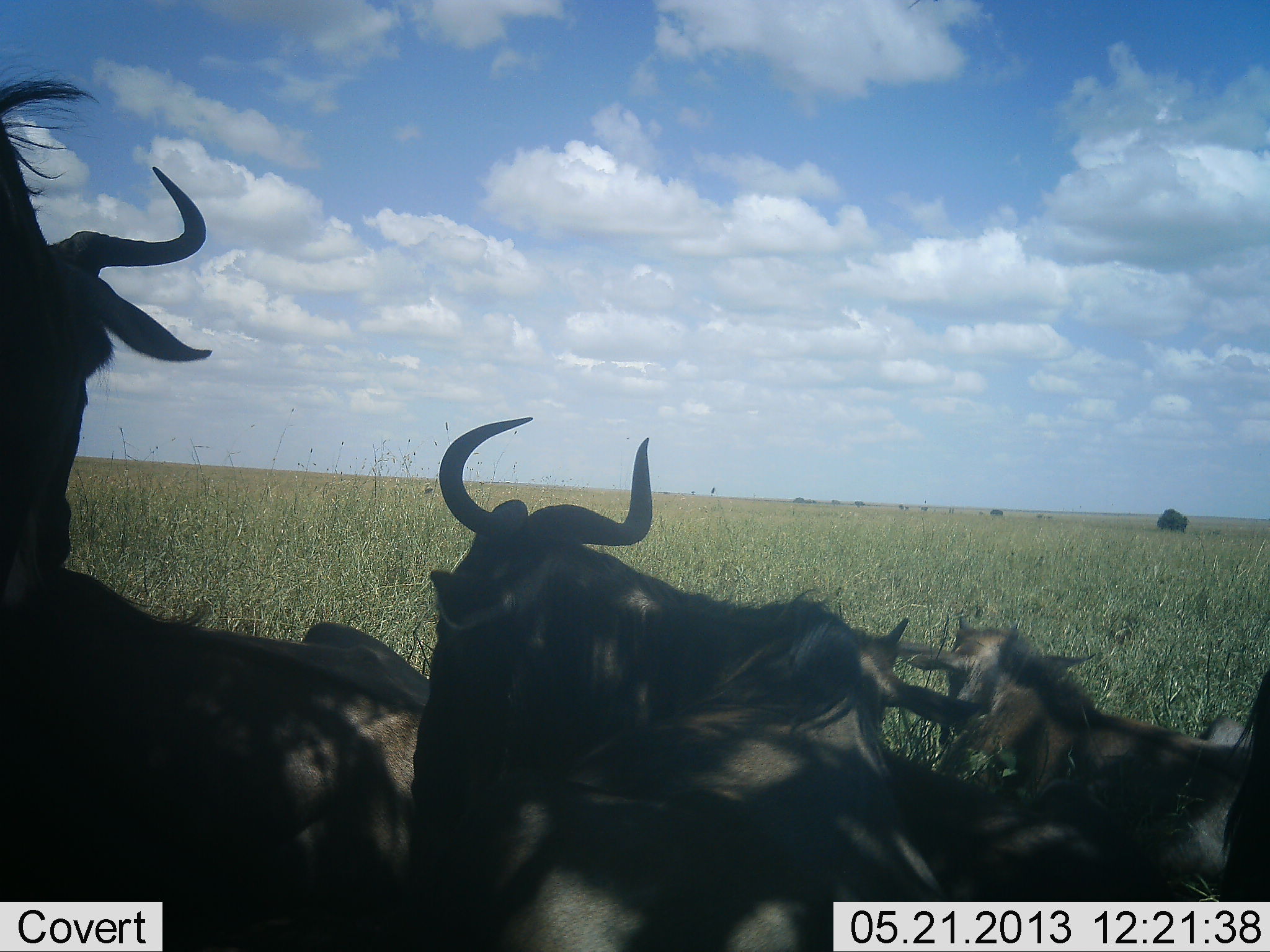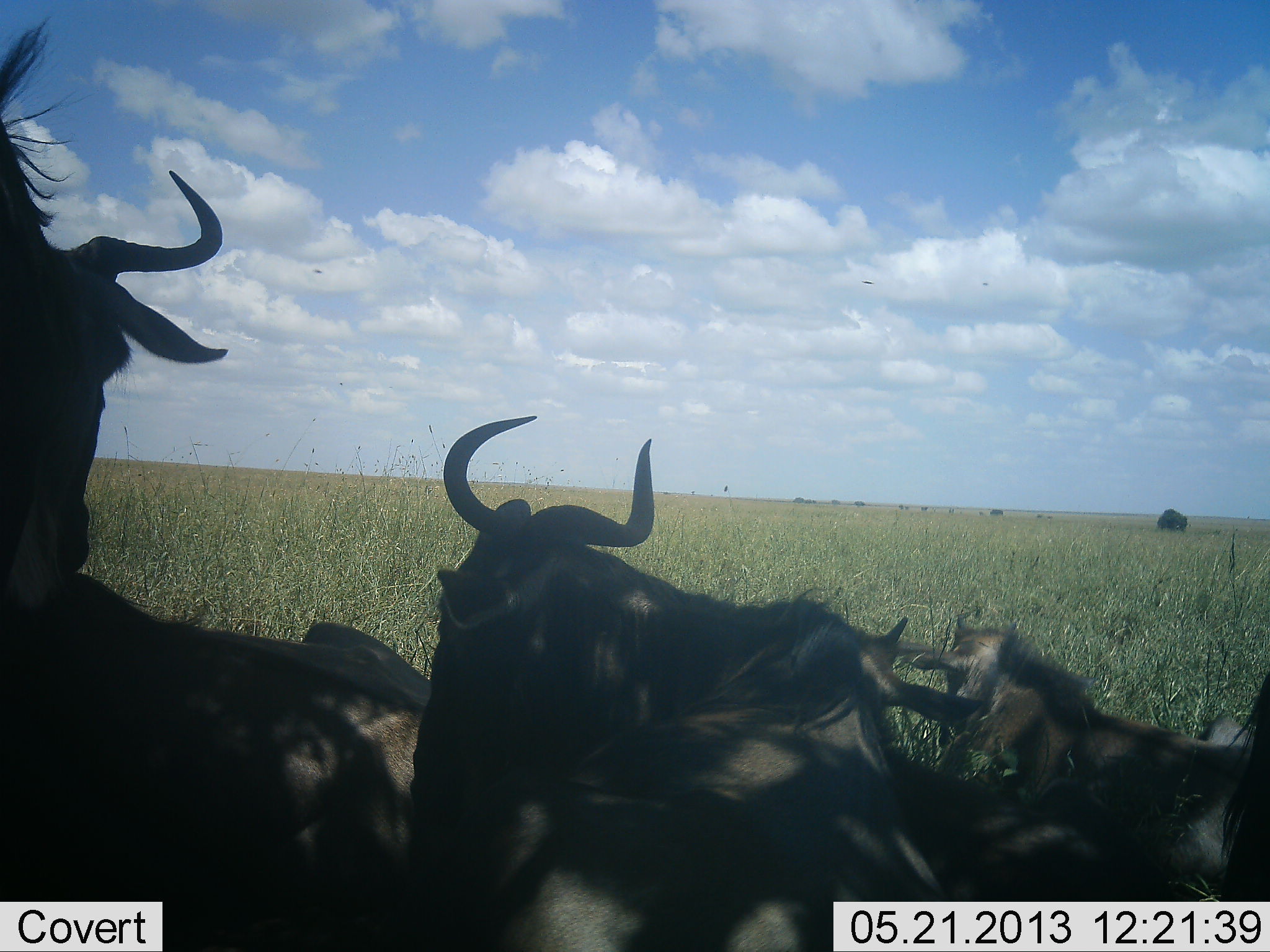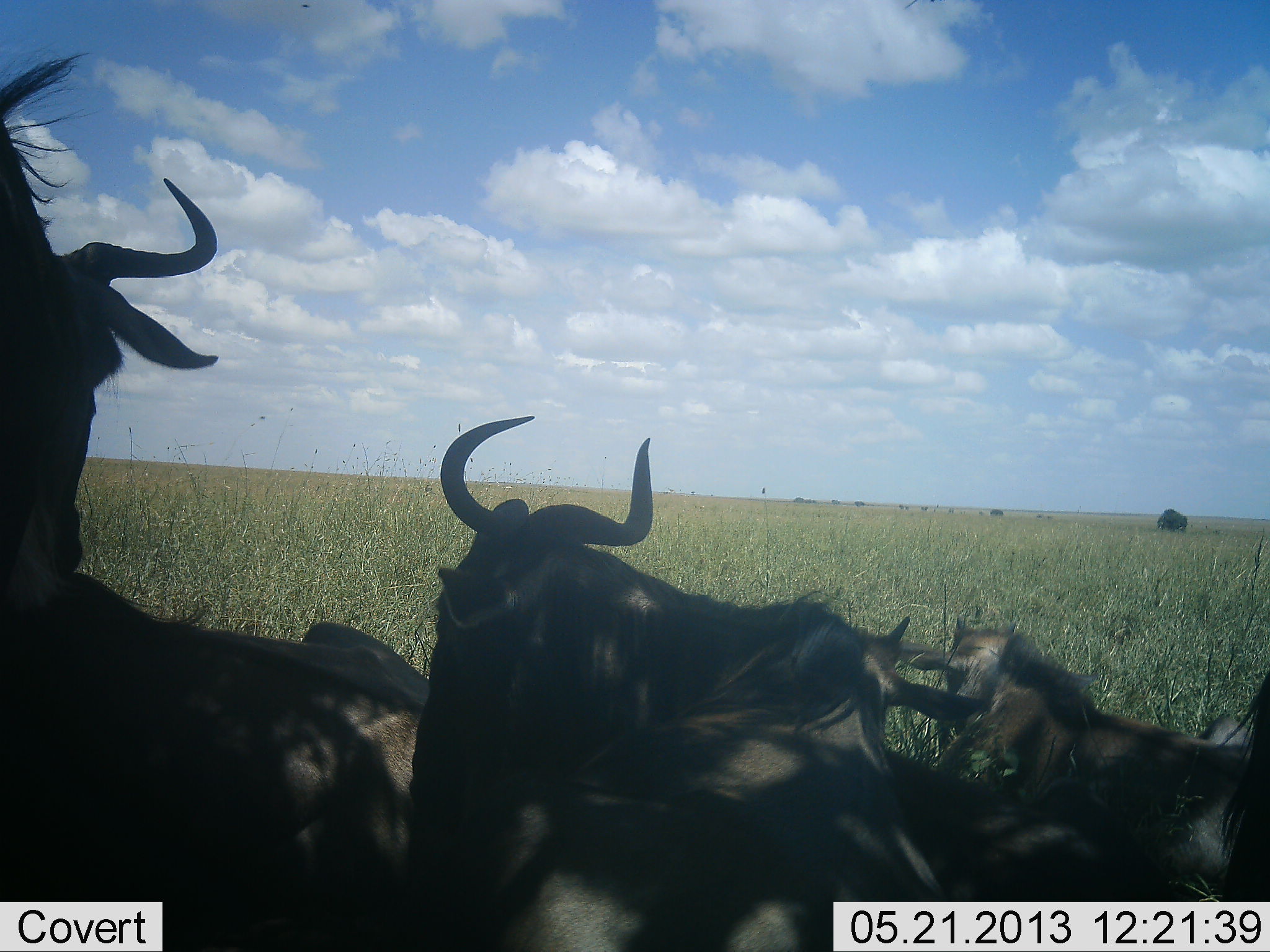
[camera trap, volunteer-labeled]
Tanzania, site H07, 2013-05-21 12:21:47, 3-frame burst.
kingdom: Animalia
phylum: Chordata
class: Mammalia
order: Artiodactyla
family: Bovidae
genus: Connochaetes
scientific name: Connochaetes taurinus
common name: blue wildebeest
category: wildebeest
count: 5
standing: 20%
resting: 100%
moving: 0%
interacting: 0%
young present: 30%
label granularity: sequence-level